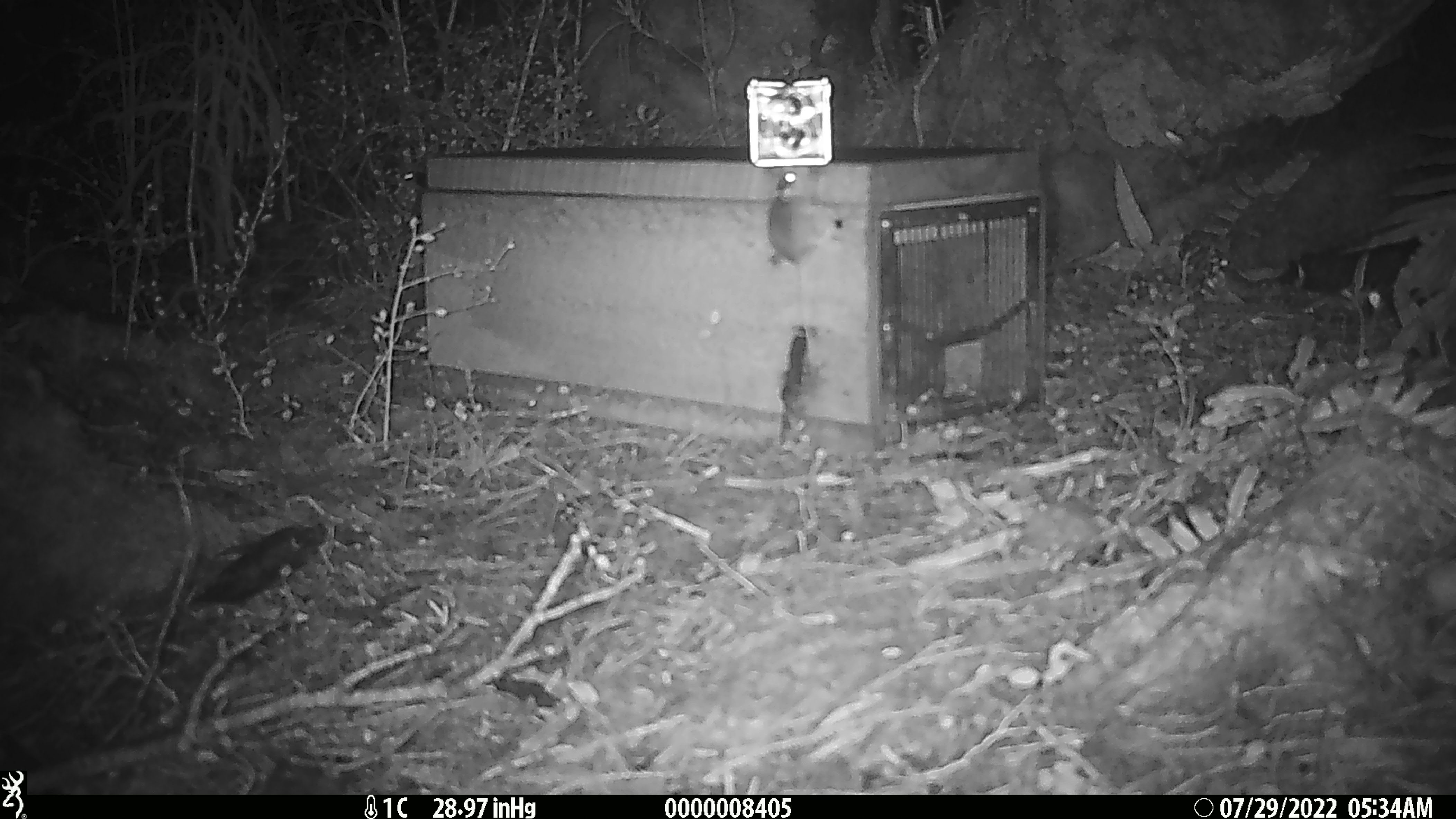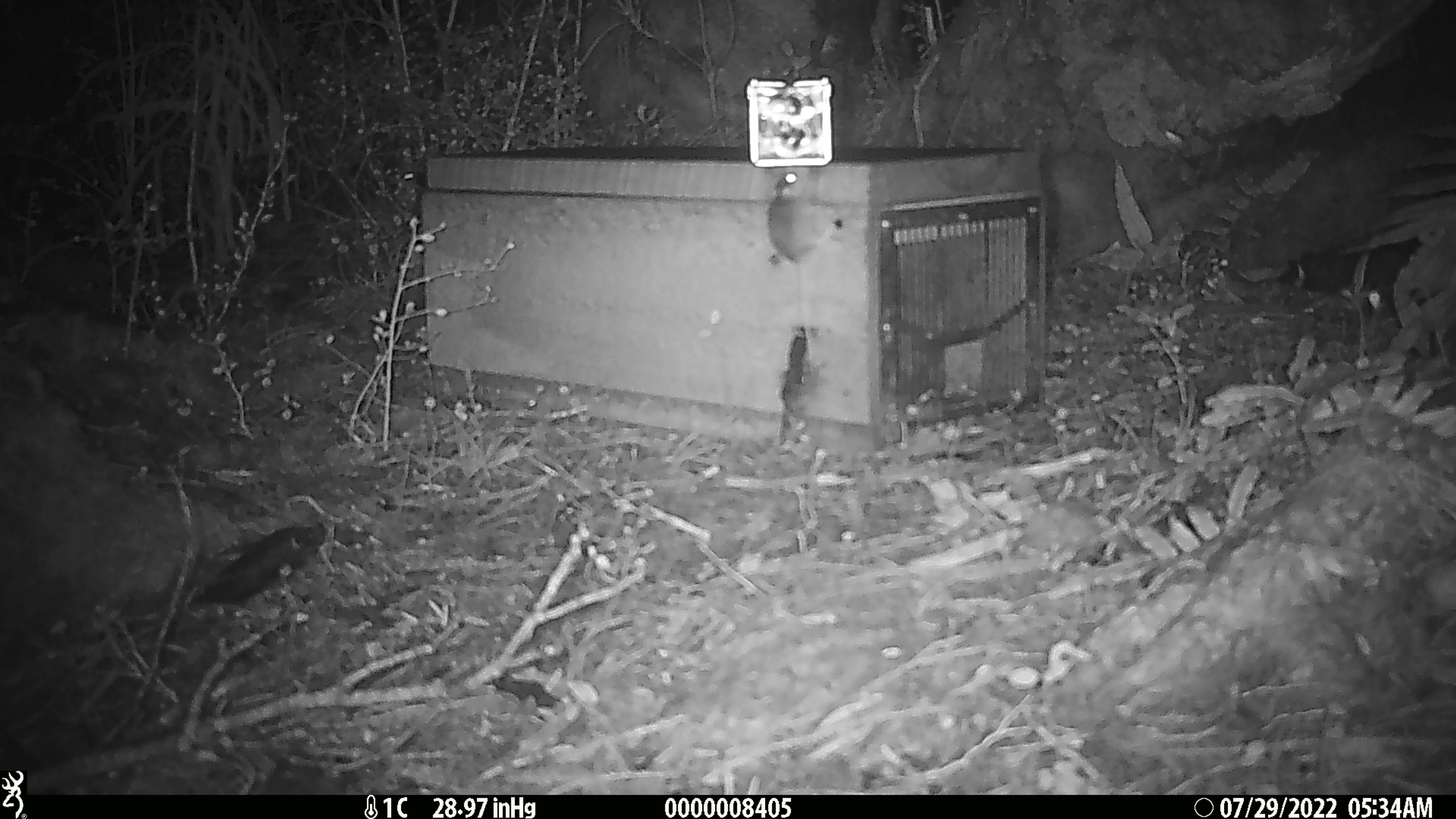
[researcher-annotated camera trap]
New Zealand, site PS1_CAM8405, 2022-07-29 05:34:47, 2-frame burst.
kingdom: Animalia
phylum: Chordata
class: Mammalia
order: Rodentia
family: Muridae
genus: Mus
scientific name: Mus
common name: mouse